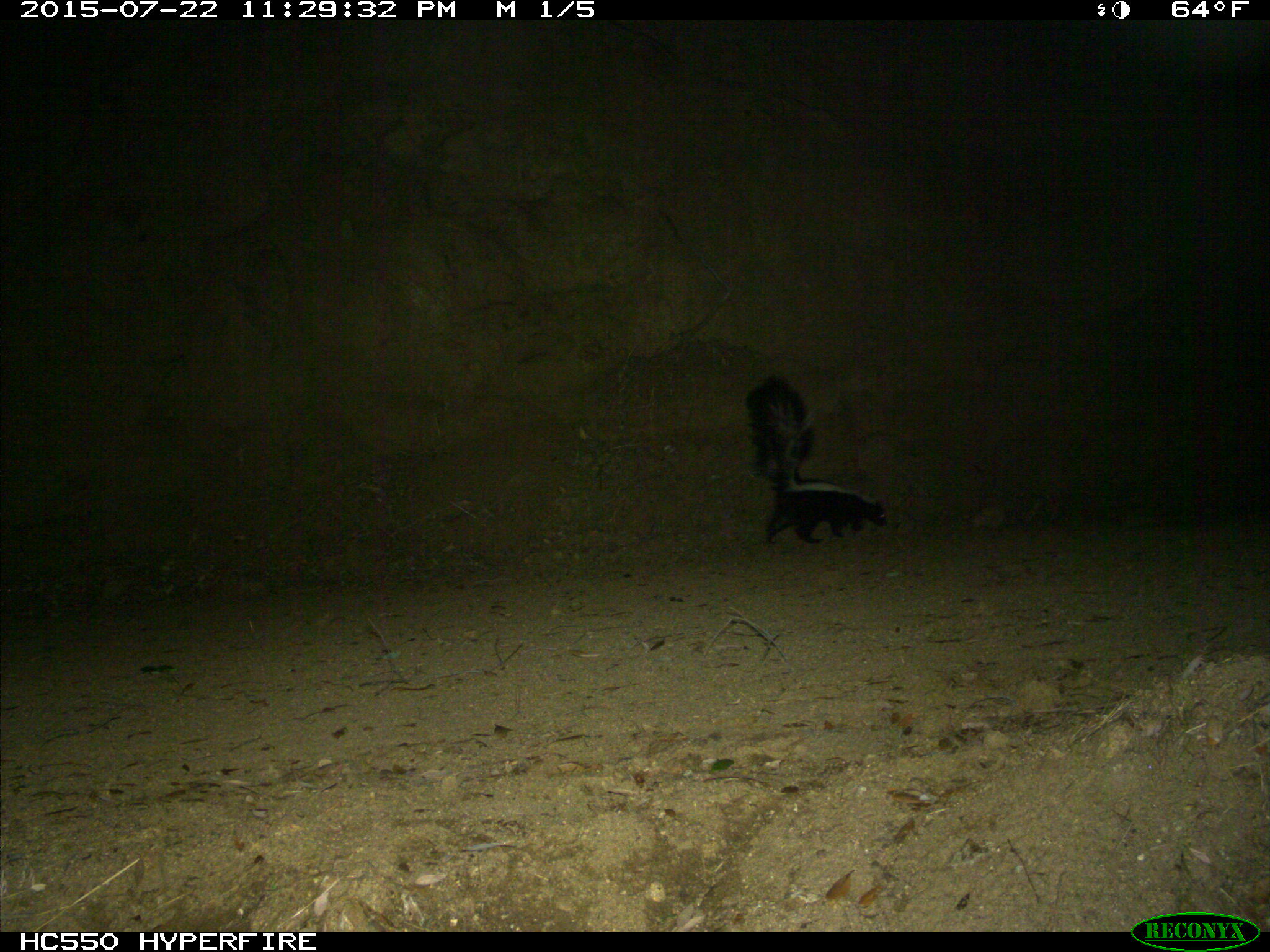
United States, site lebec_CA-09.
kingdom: Animalia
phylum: Chordata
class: Mammalia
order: Carnivora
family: Mephitidae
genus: Mephitis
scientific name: Mephitis mephitis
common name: striped skunk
Mephitis mephitis (striped skunk).